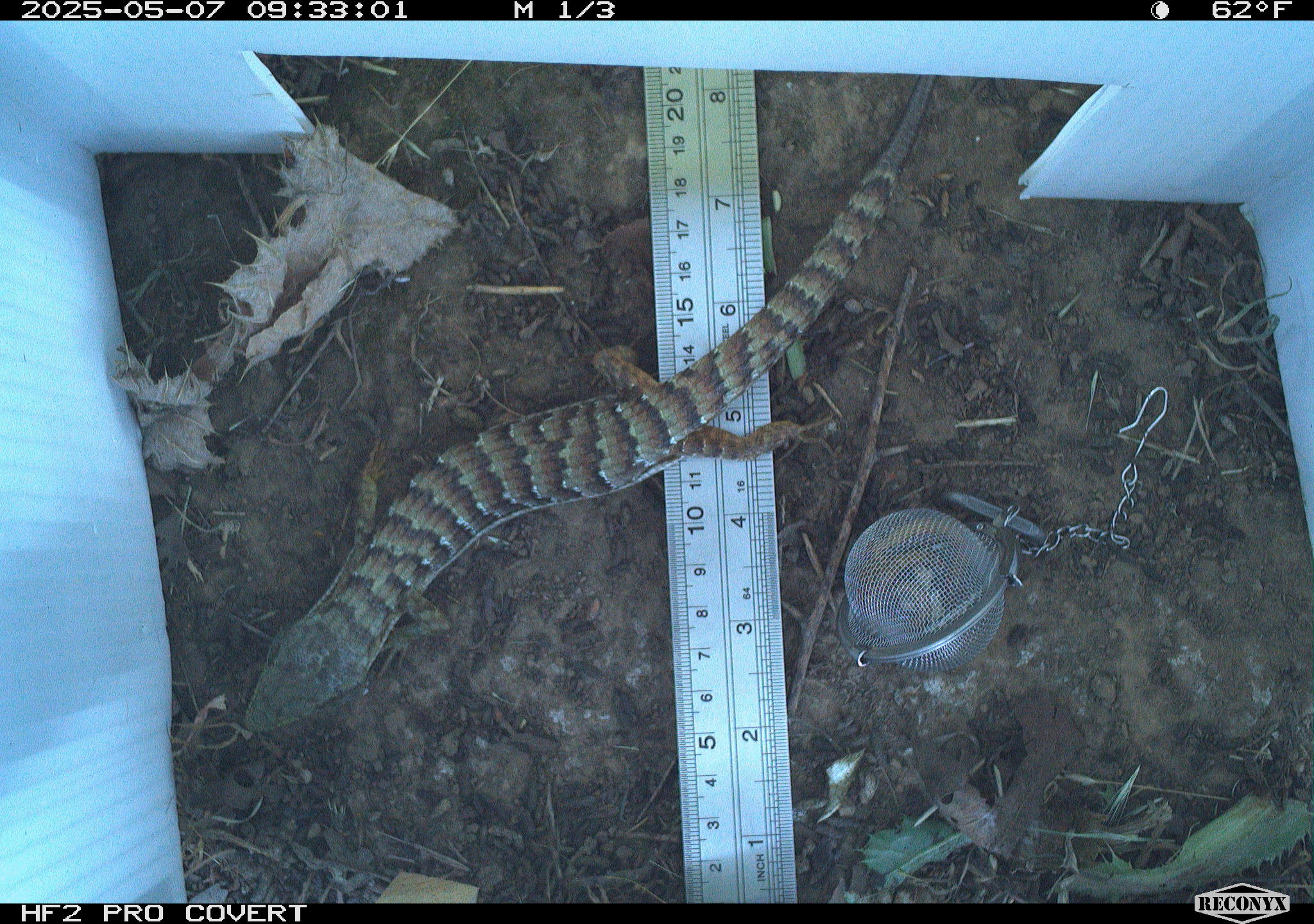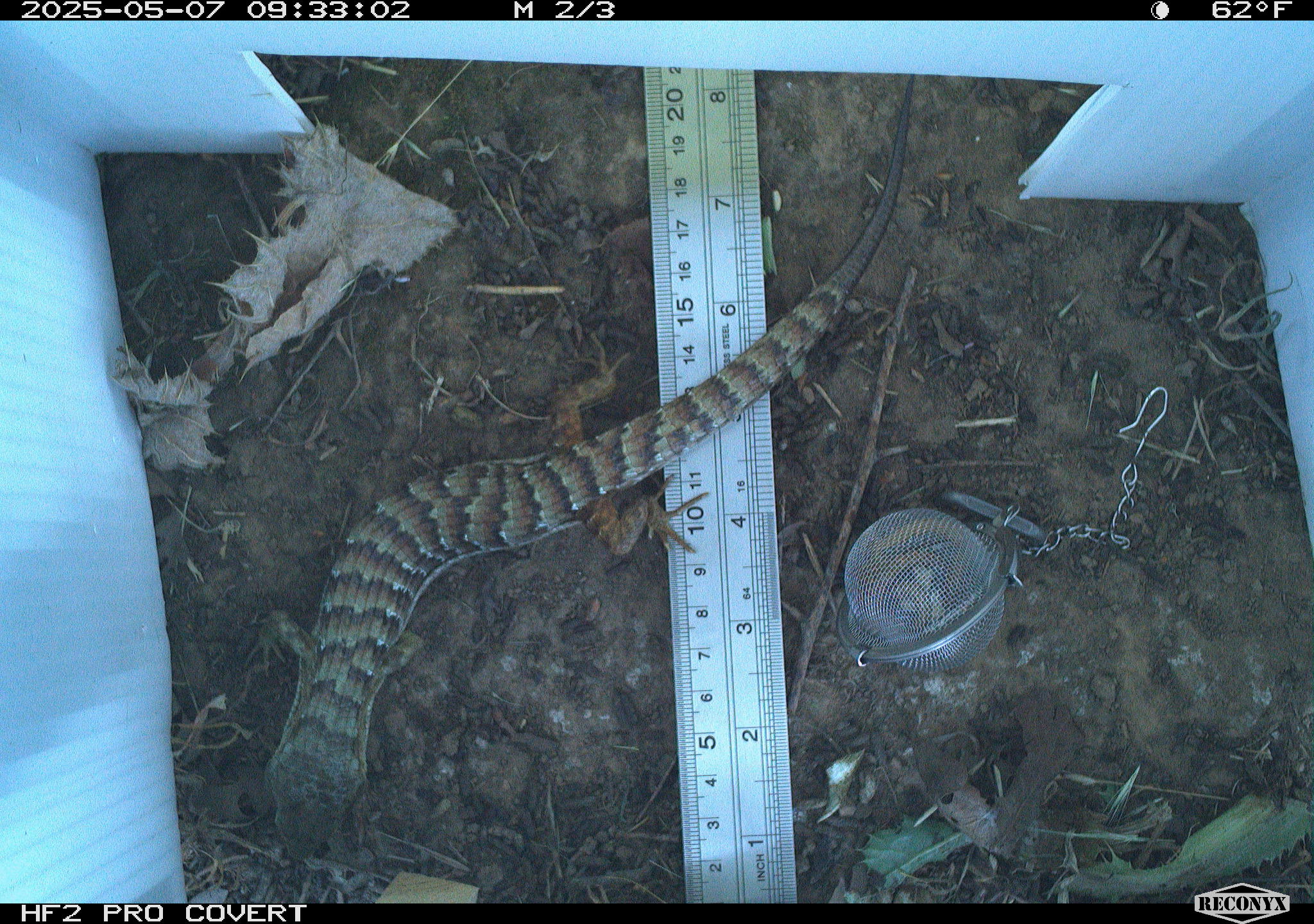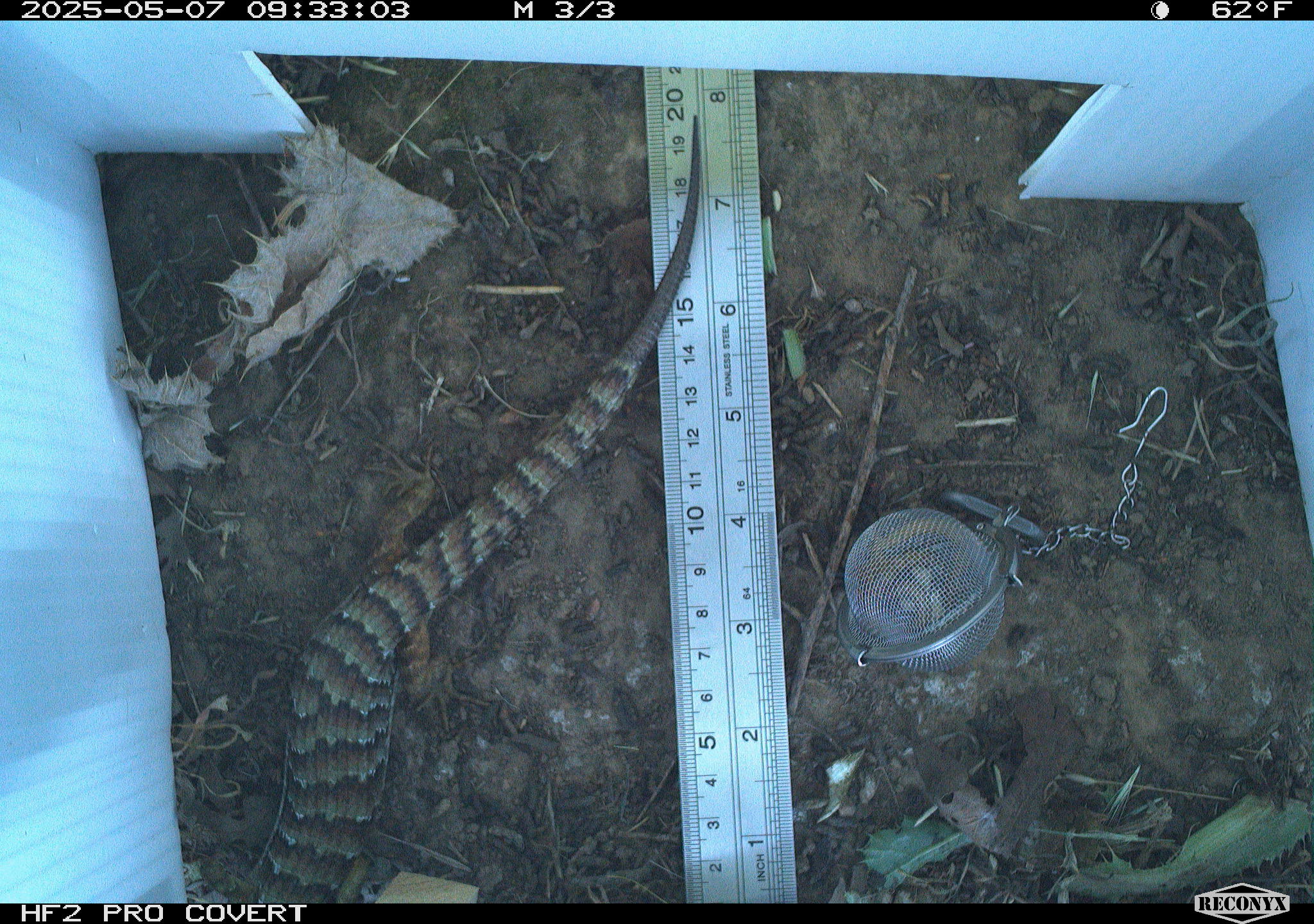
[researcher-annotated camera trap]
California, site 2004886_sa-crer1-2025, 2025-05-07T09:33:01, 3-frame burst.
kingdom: Animalia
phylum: Chordata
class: Reptilia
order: Squamata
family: Anguidae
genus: Elgaria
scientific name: Elgaria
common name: alligator lizards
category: elgaria species